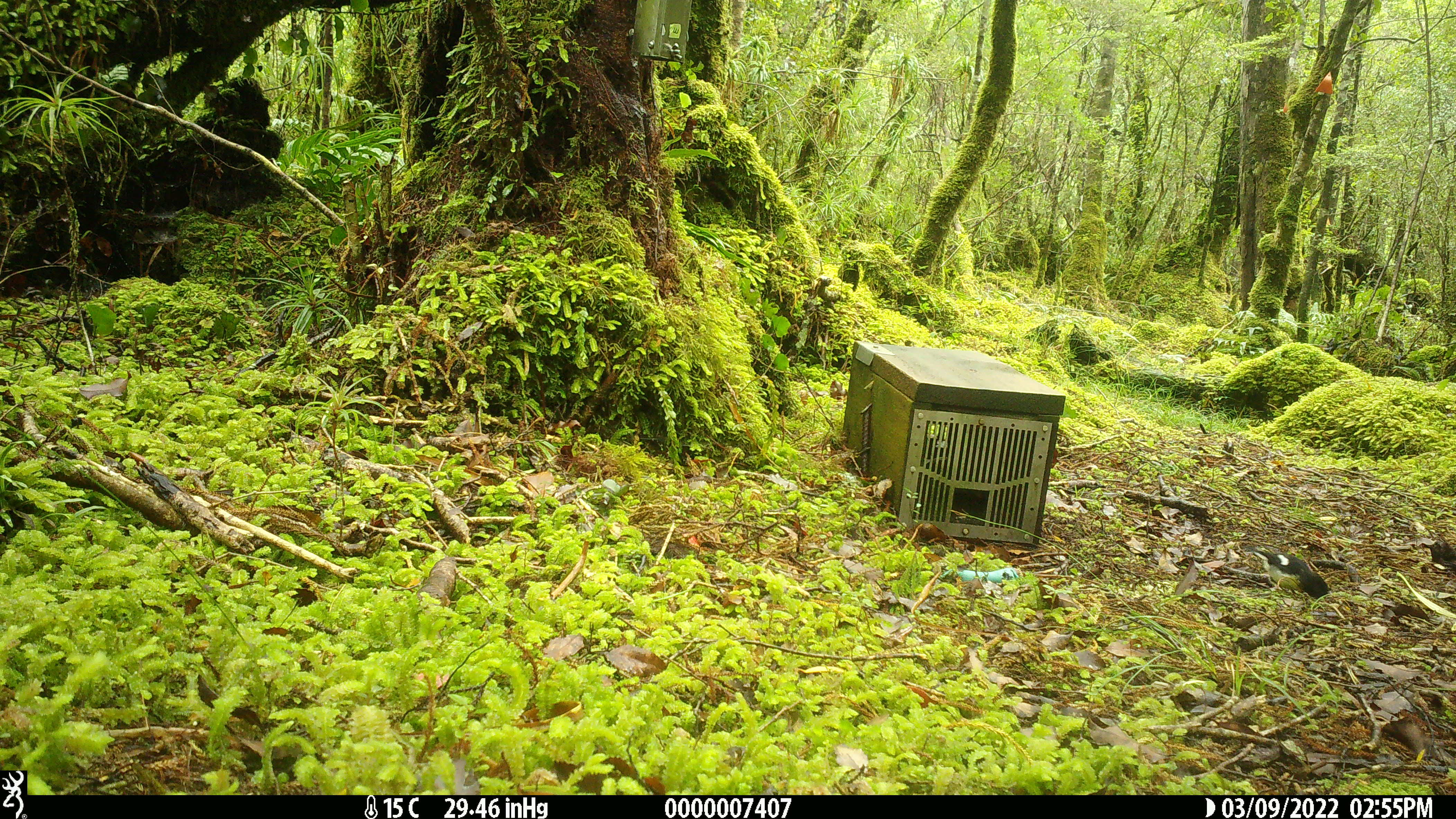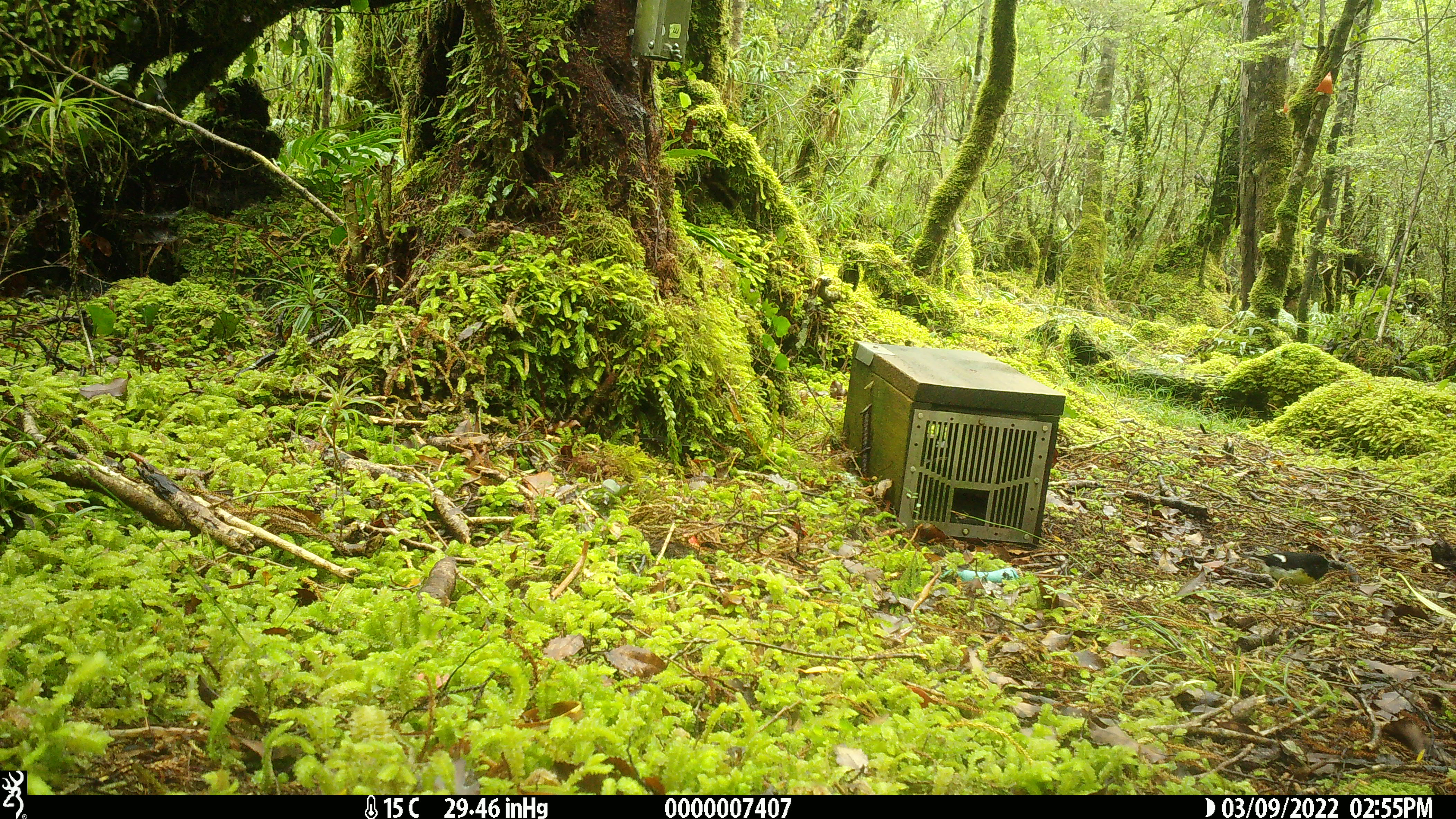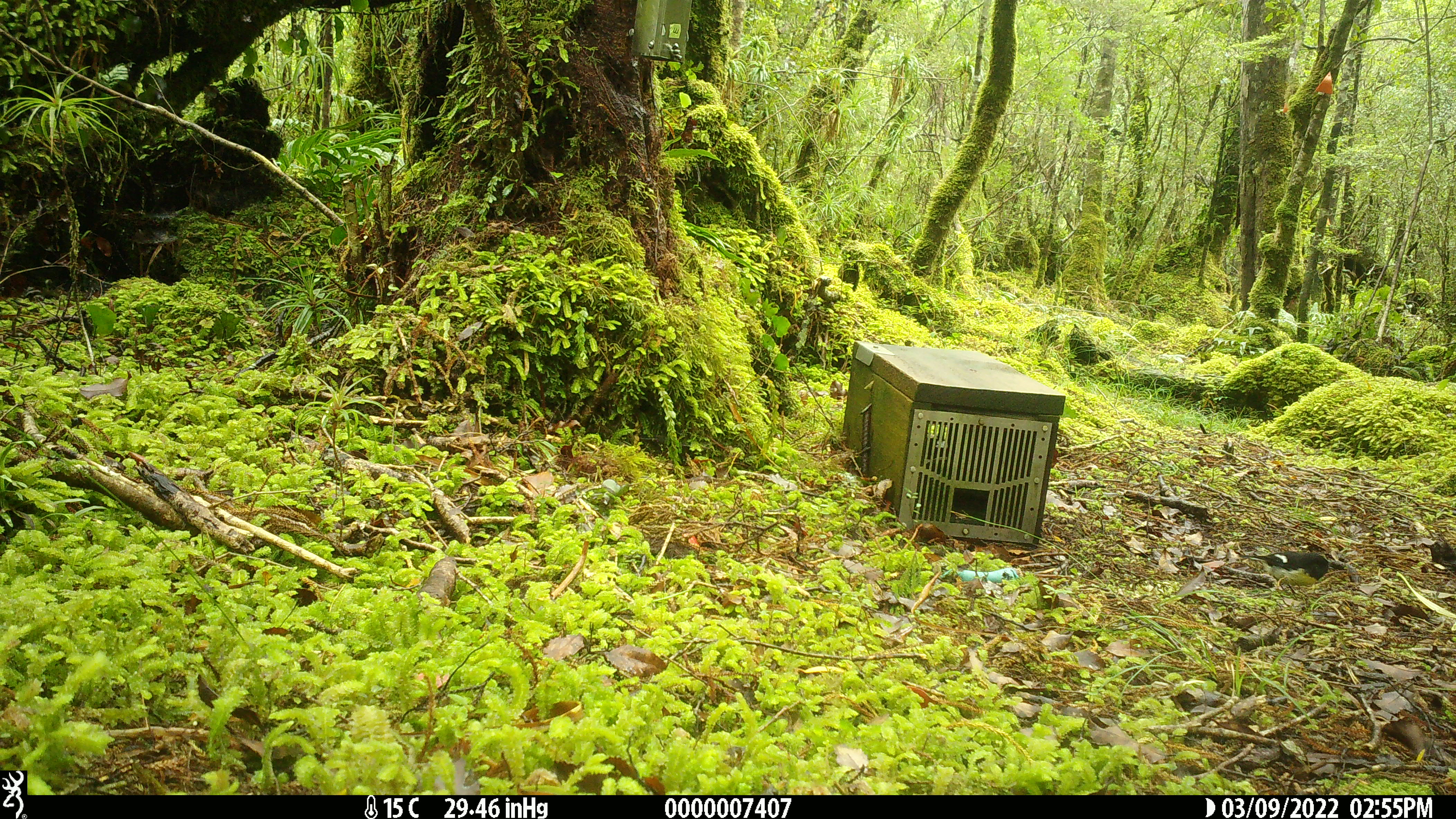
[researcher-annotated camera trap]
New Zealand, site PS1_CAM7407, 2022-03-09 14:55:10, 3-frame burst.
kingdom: Animalia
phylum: Chordata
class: Aves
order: Passeriformes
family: Petroicidae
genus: Petroica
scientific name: Petroica macrocephala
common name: tomtit